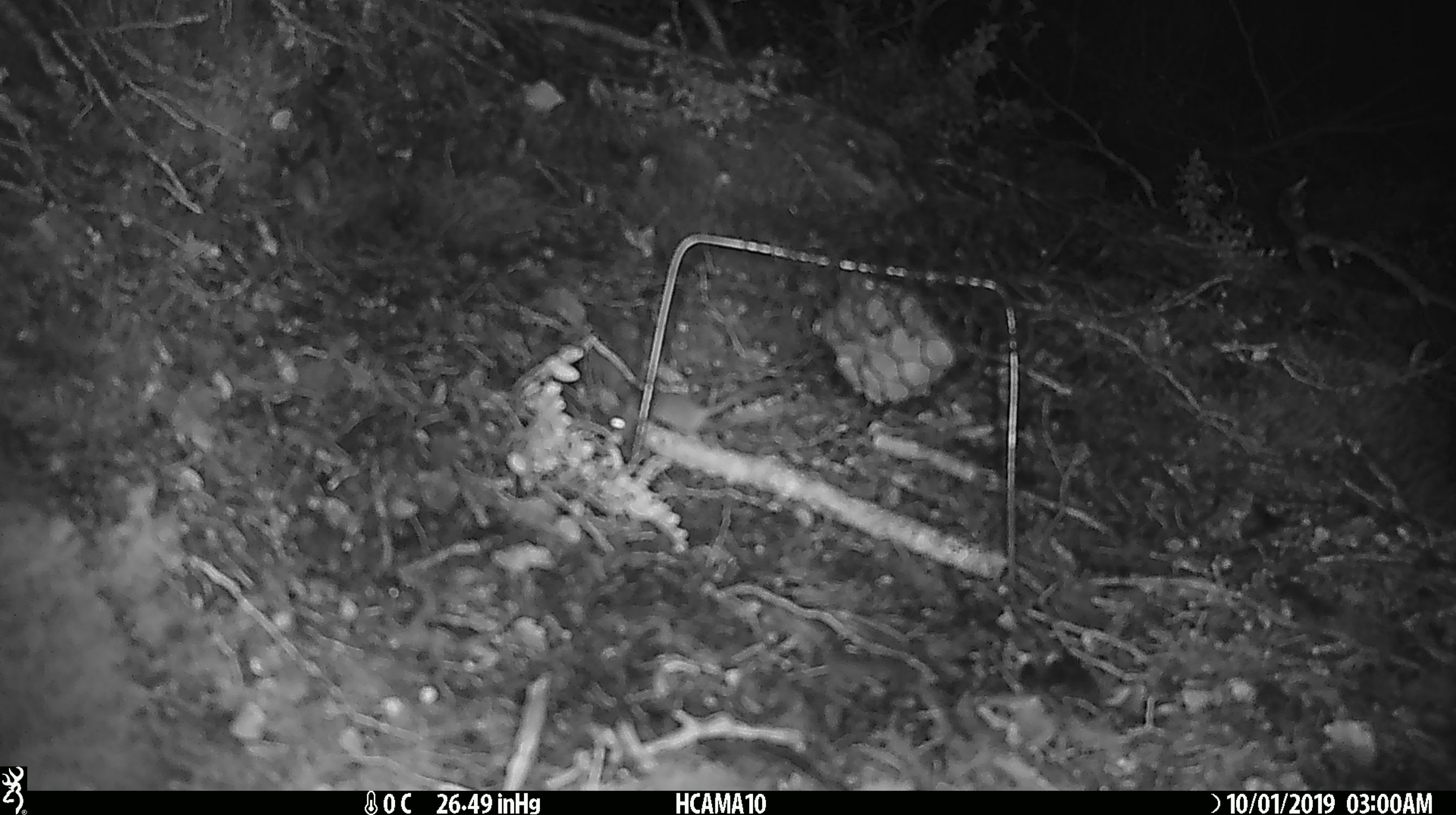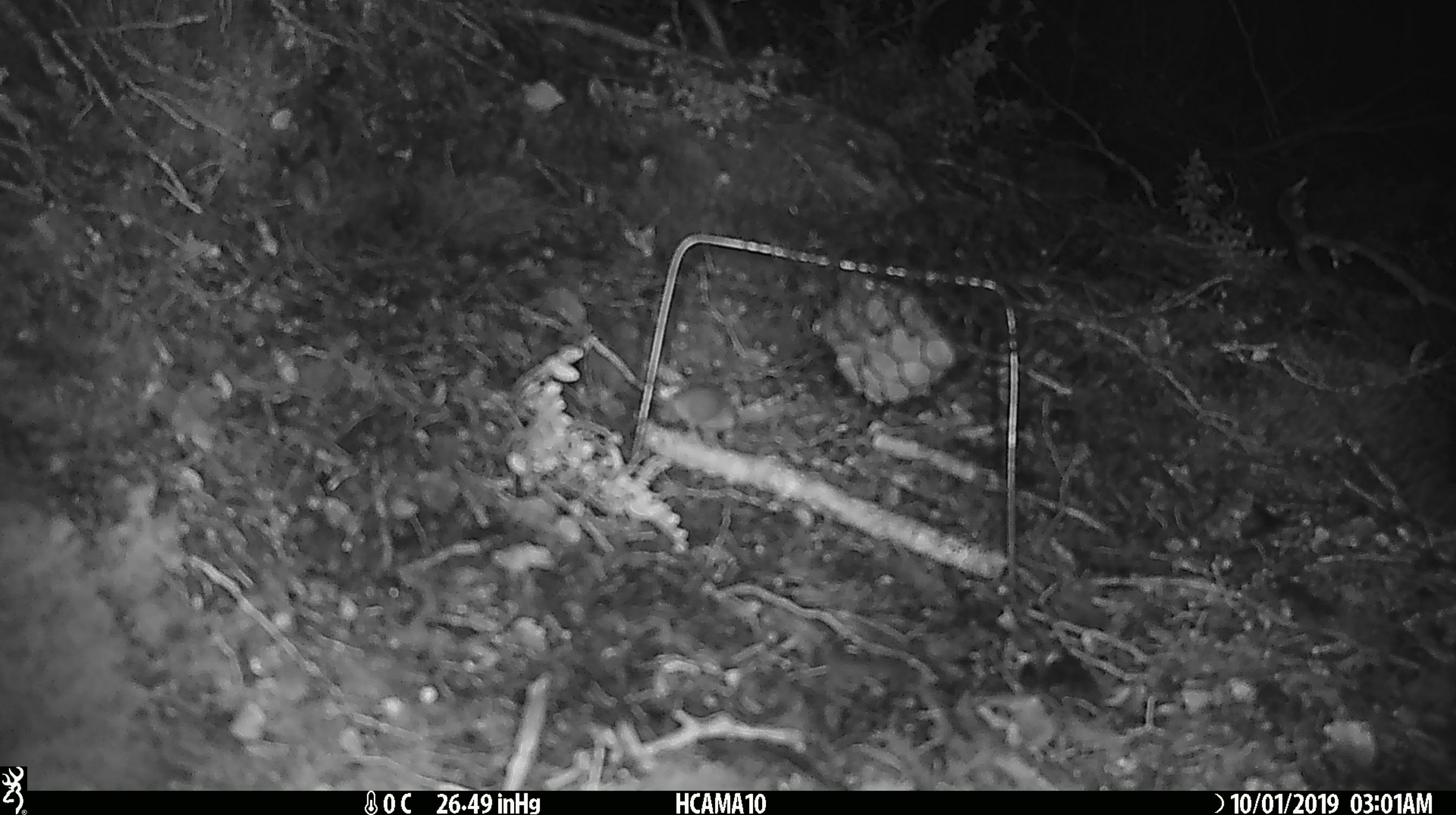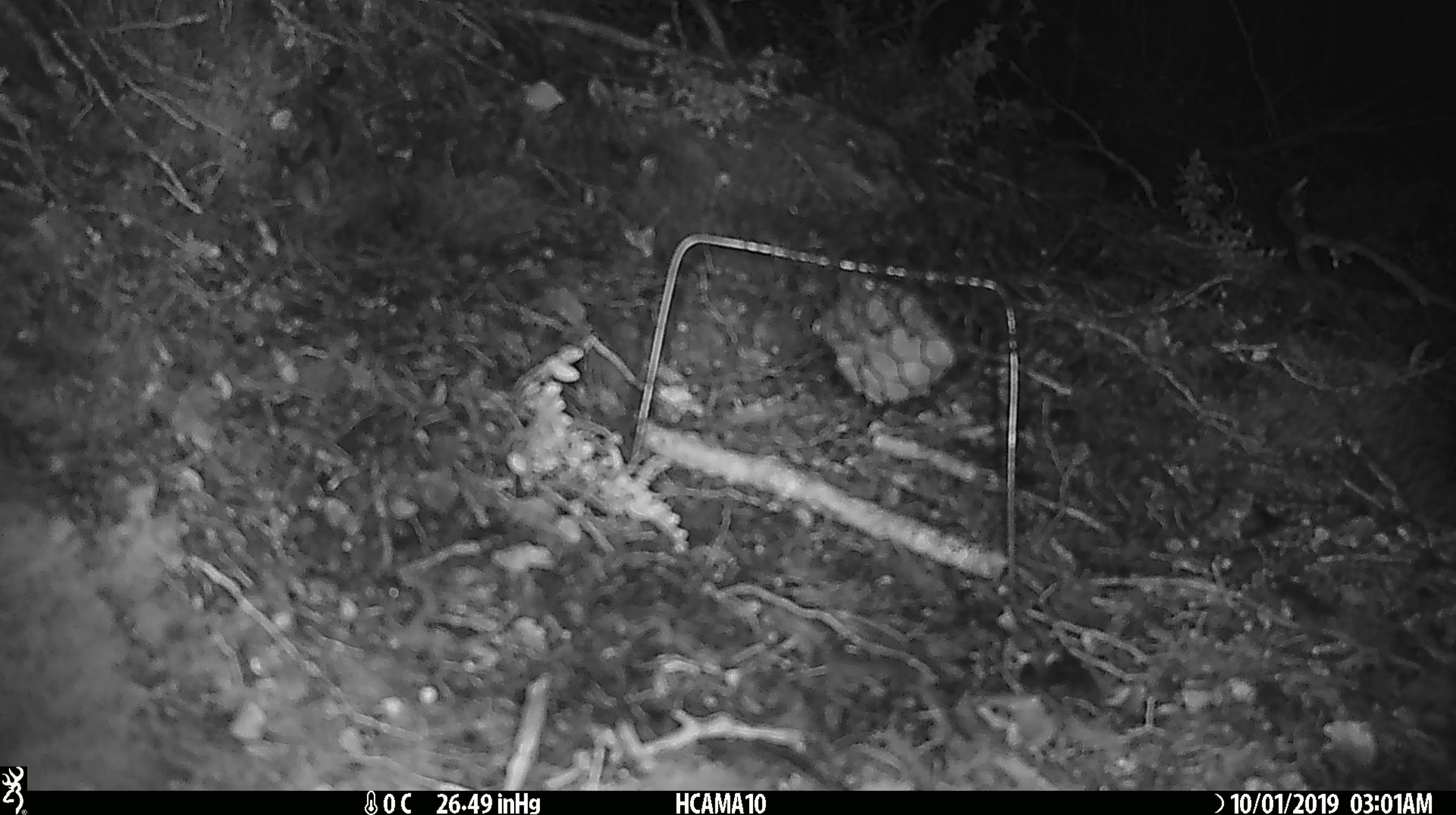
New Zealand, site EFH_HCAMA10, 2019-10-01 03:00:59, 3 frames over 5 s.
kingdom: Animalia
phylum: Chordata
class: Mammalia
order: Rodentia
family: Muridae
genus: Mus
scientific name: Mus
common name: mouse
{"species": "mouse (Mus)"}